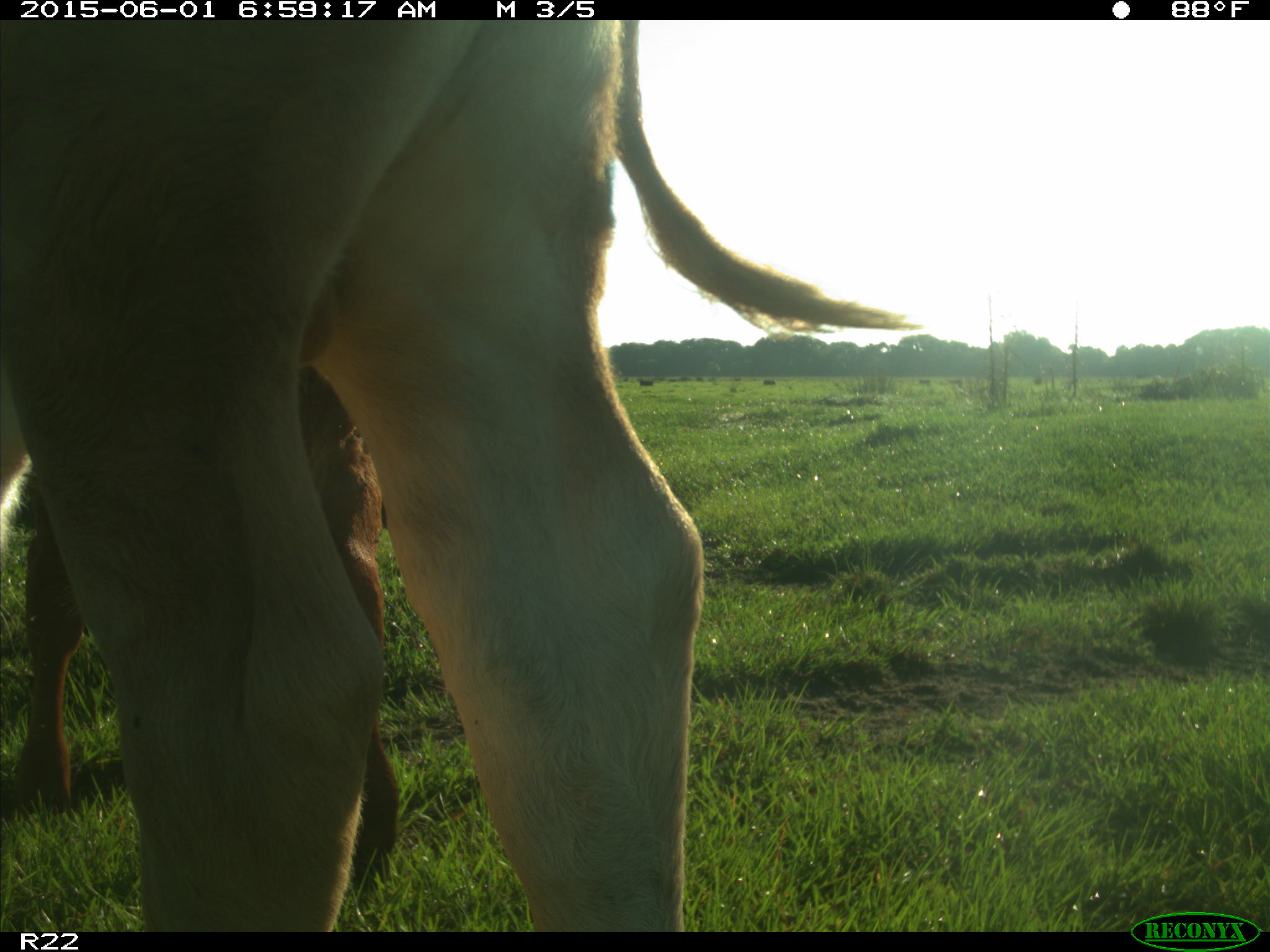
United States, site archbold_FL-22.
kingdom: Animalia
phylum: Chordata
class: Mammalia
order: Artiodactyla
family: Bovidae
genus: Bos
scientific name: Bos taurus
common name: domestic cow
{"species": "Bos taurus (domestic cow)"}